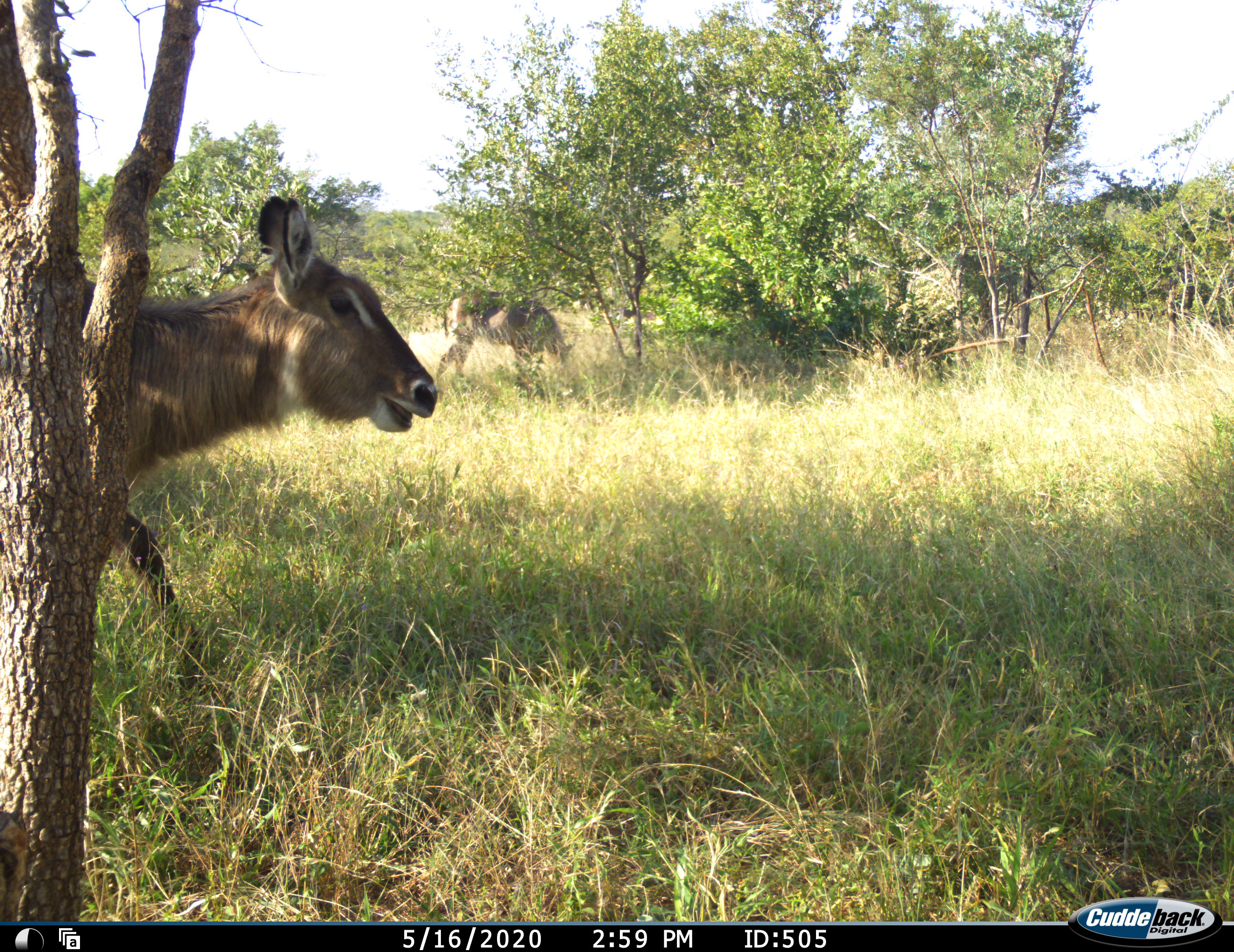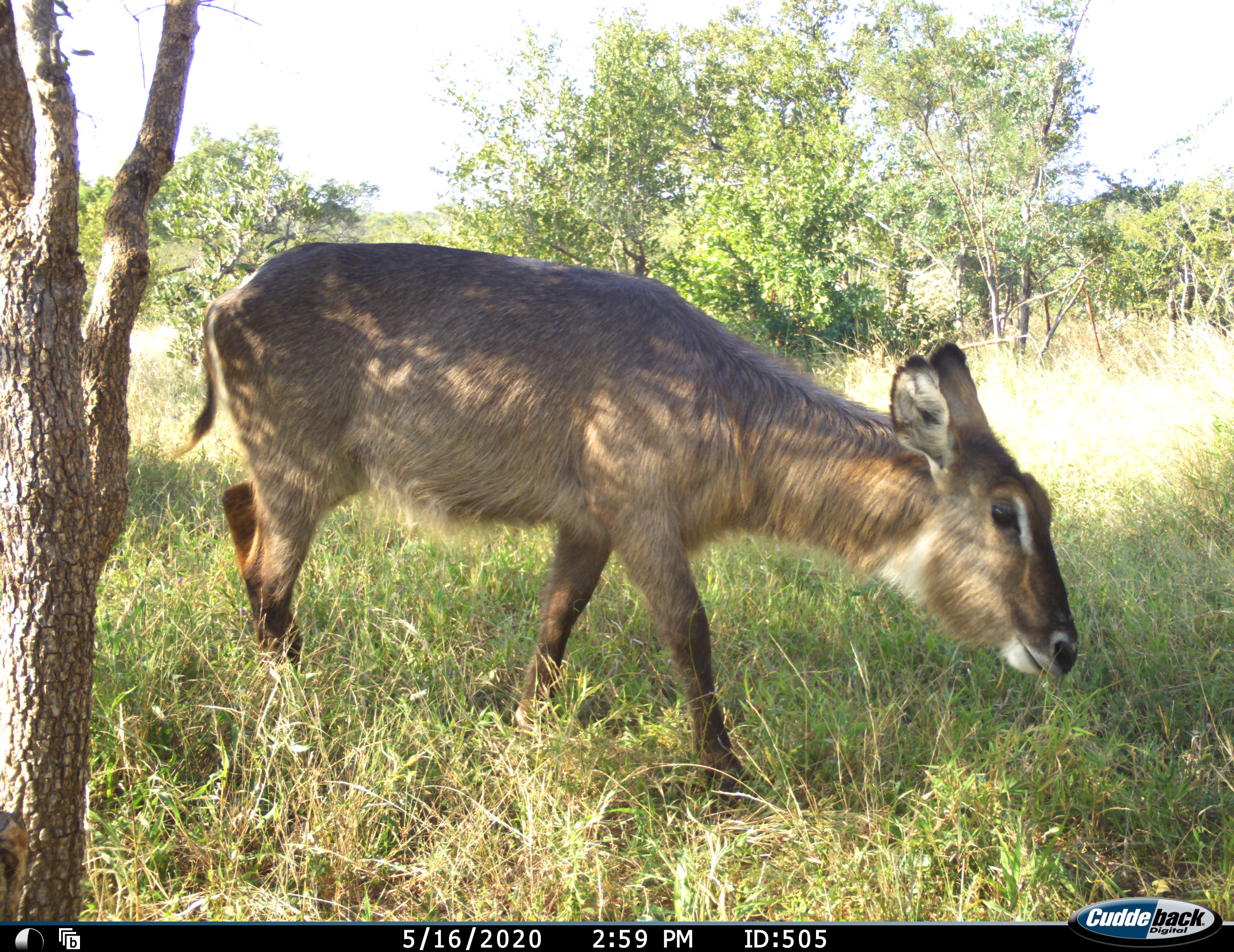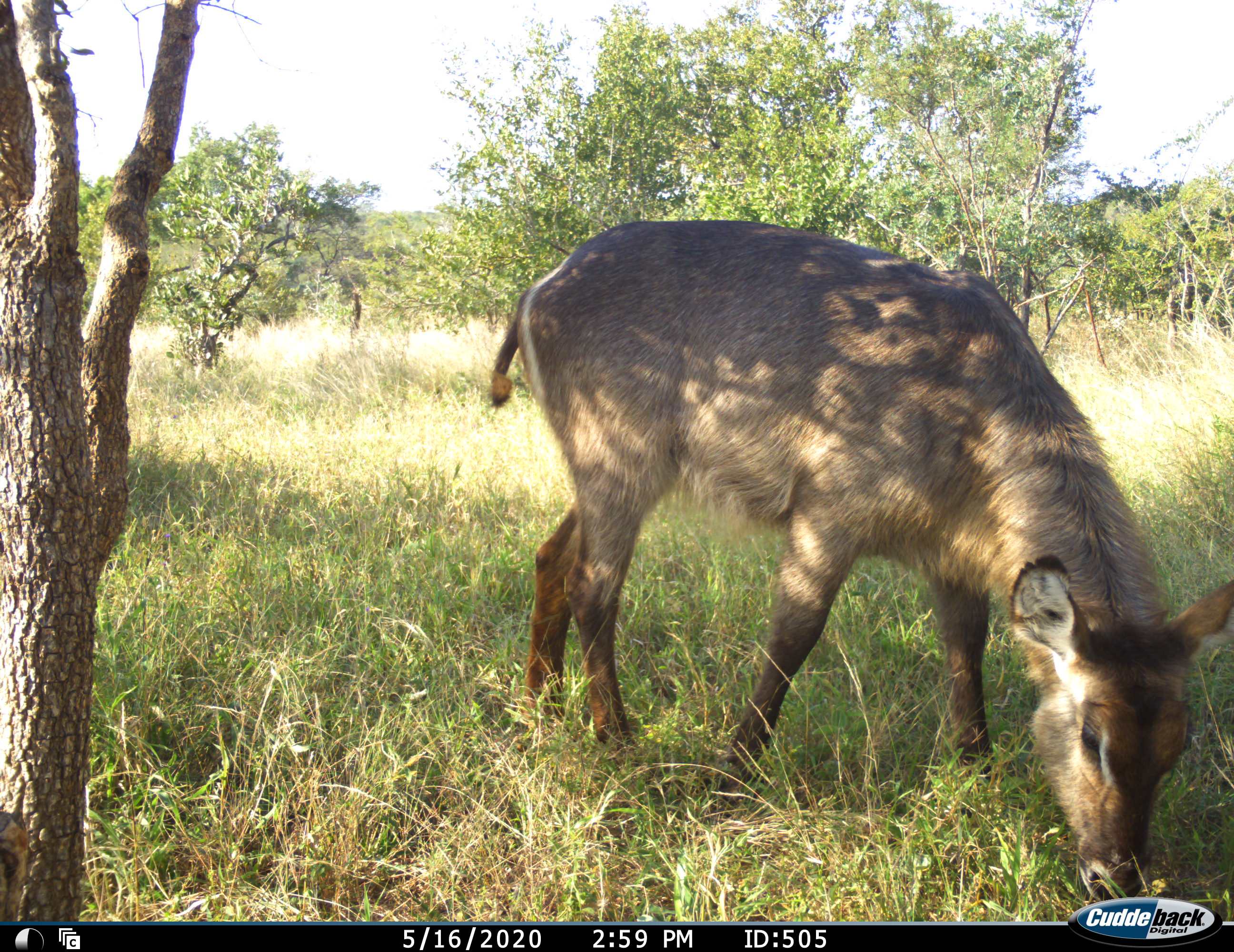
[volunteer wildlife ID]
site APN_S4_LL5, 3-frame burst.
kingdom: Animalia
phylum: Chordata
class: Mammalia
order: Artiodactyla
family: Bovidae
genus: Kobus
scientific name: Kobus ellipsiprymnus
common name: waterbuck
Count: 2.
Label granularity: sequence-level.